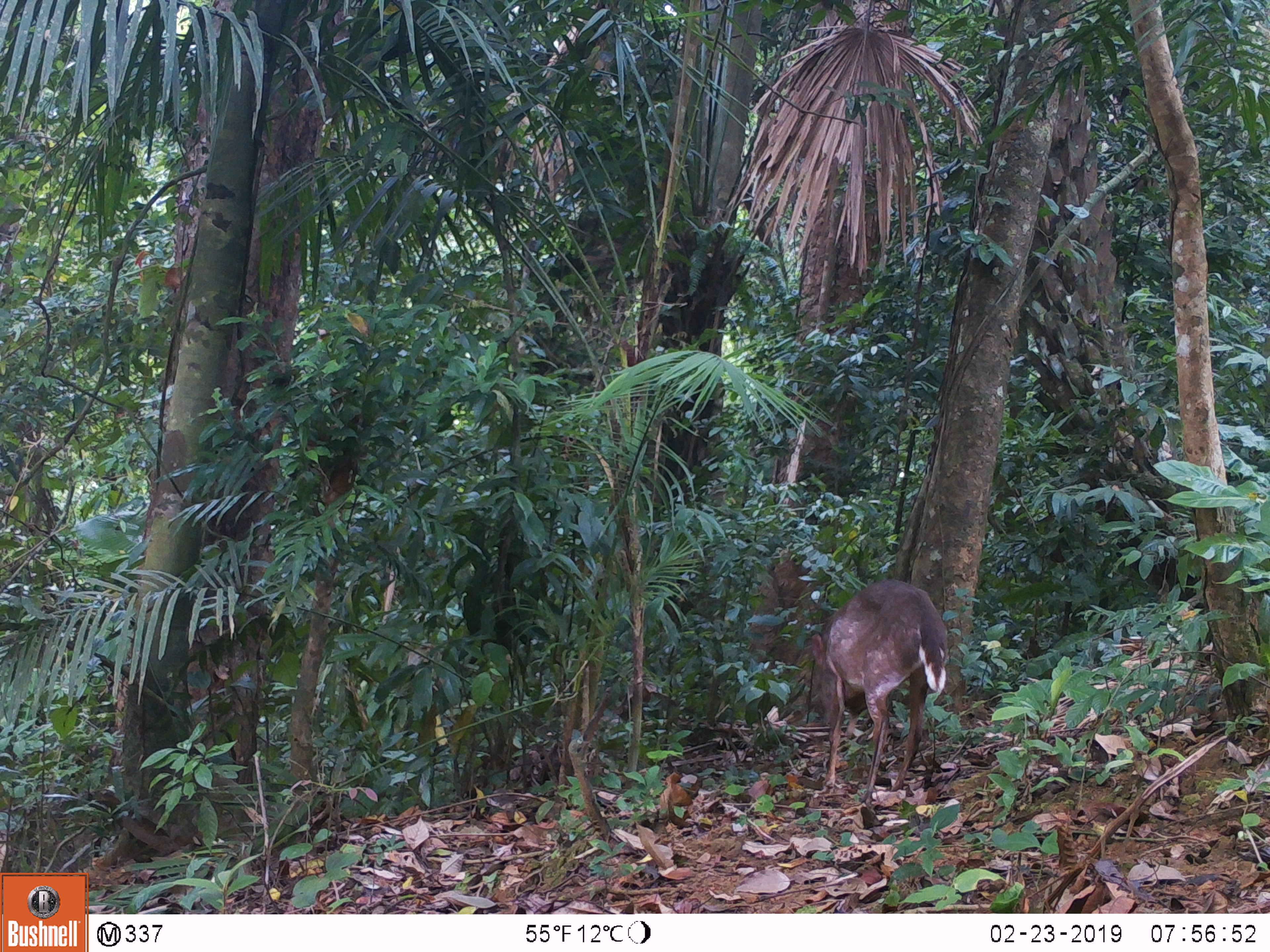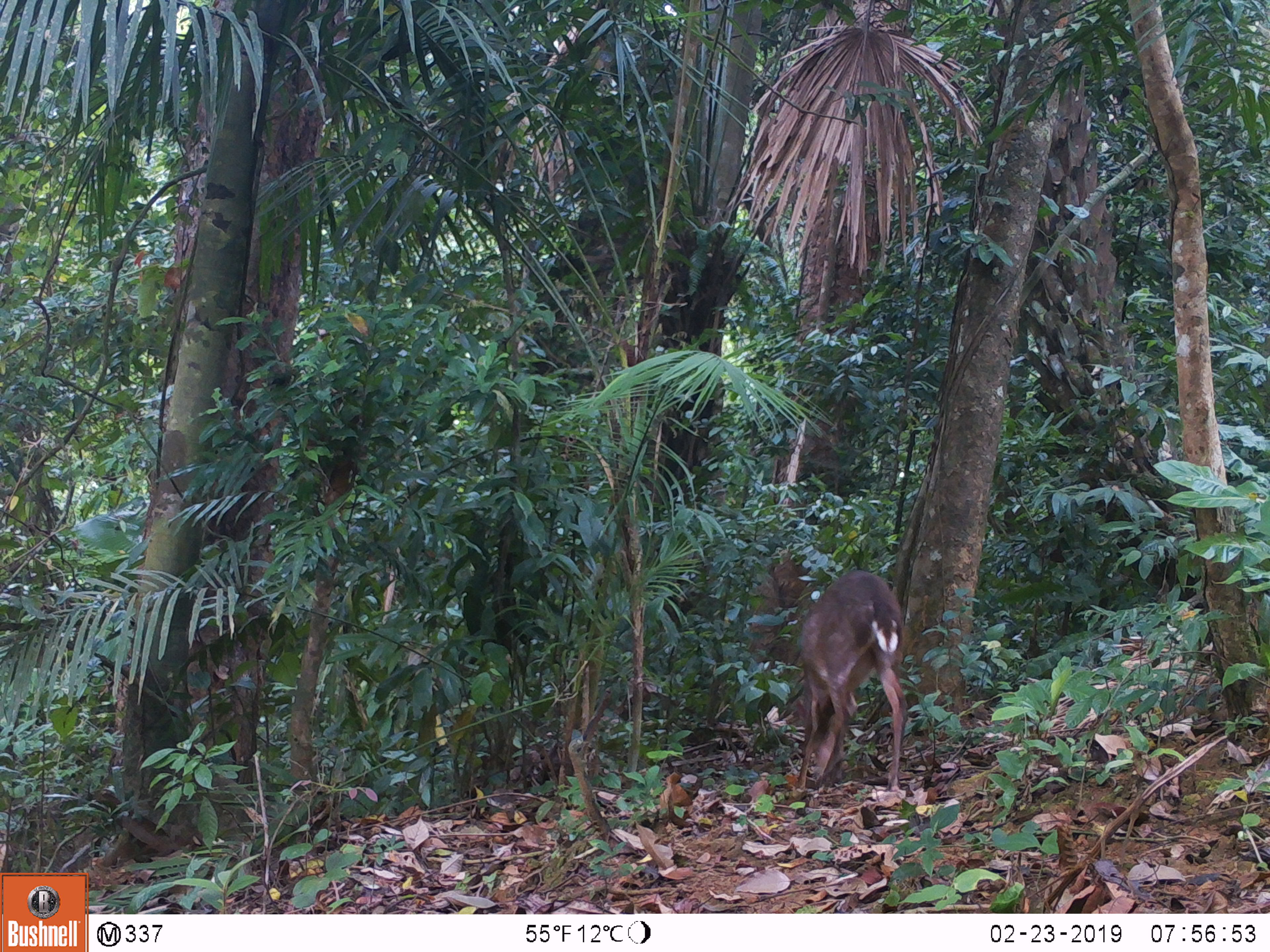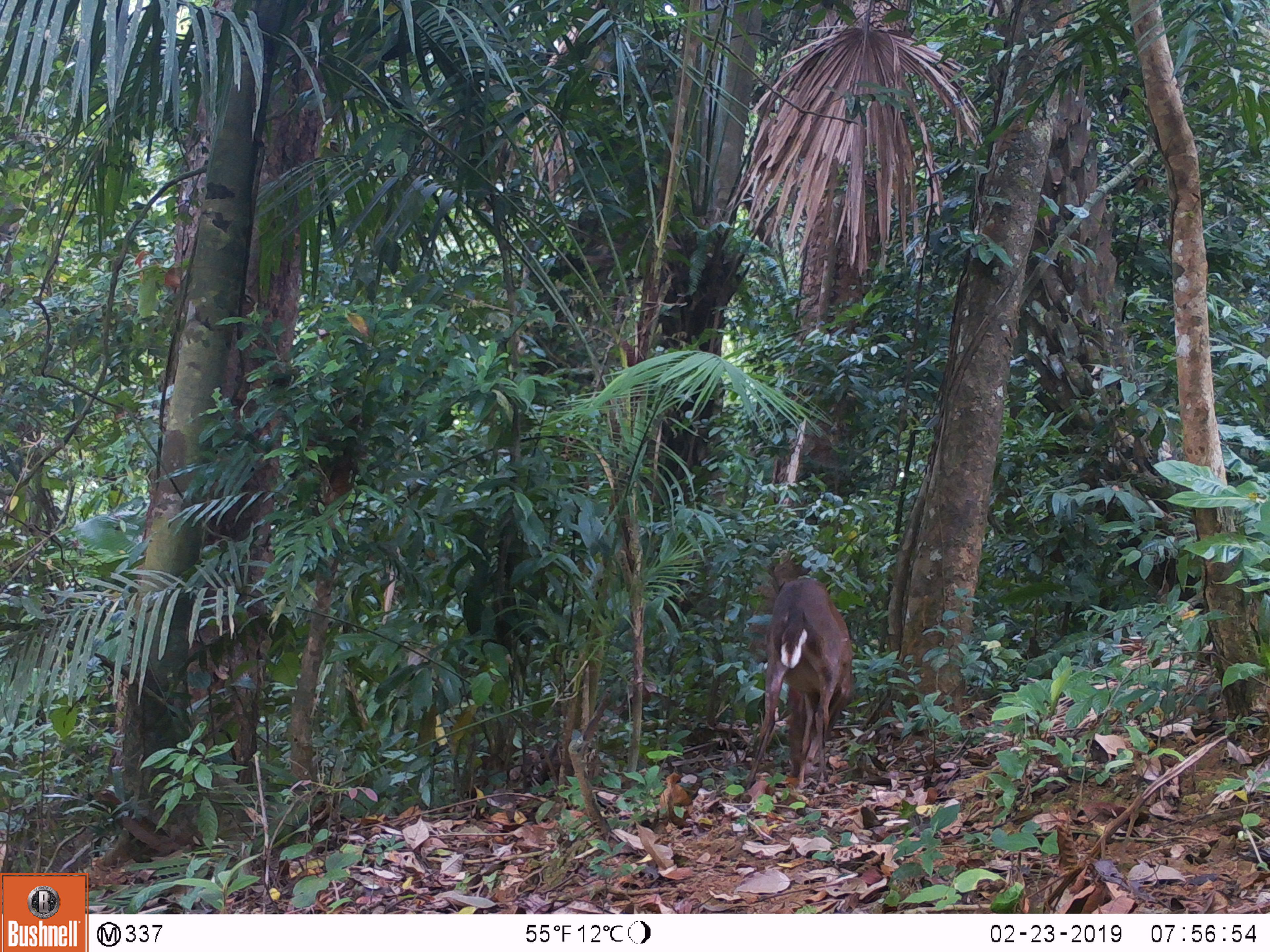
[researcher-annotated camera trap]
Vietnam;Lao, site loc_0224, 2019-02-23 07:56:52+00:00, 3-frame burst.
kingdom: Animalia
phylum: Chordata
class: Mammalia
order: Artiodactyla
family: Cervidae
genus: Muntiacus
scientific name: Muntiacus vuquangensis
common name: large-antlered muntjac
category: large antlered muntjac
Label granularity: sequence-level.